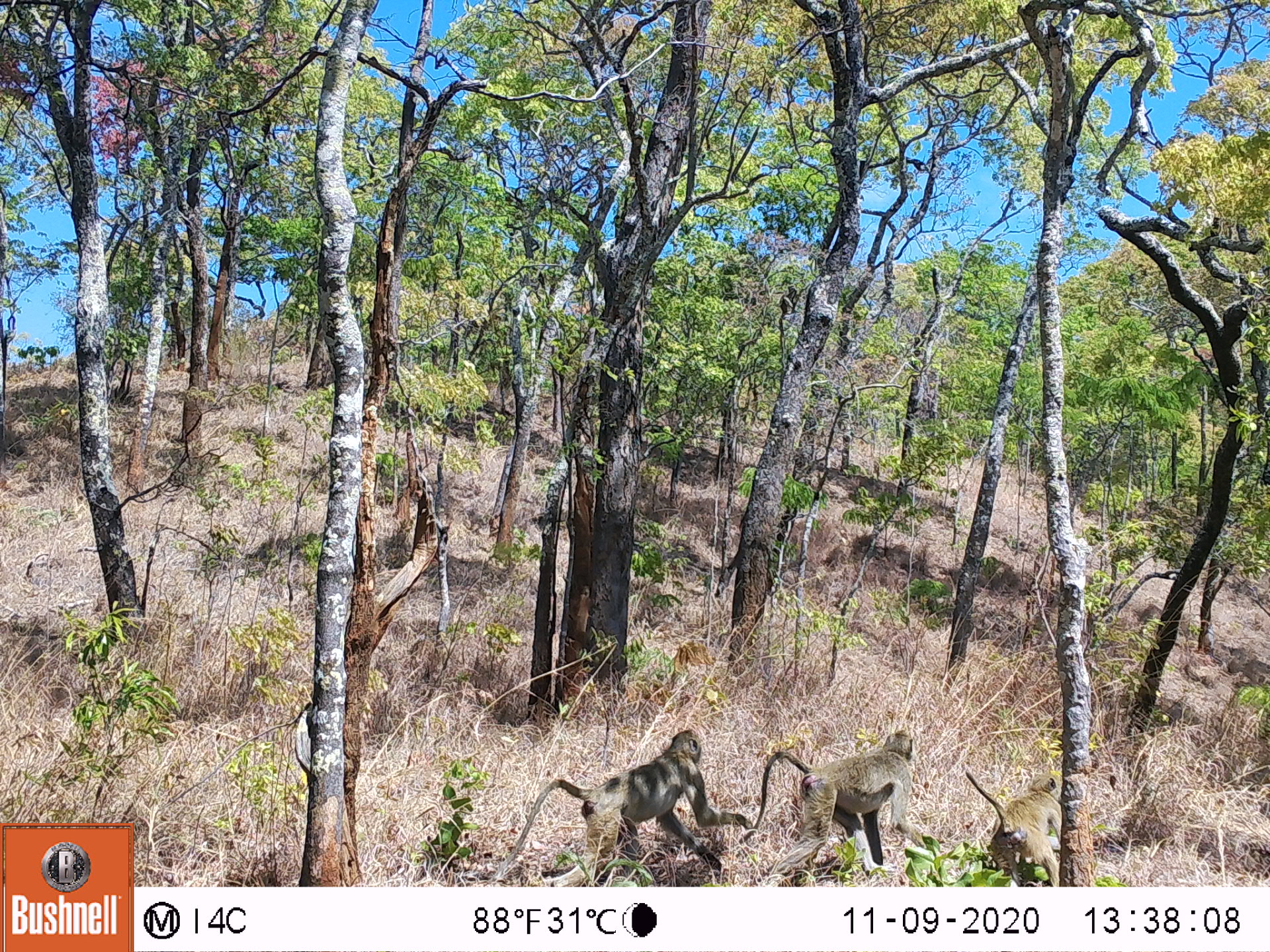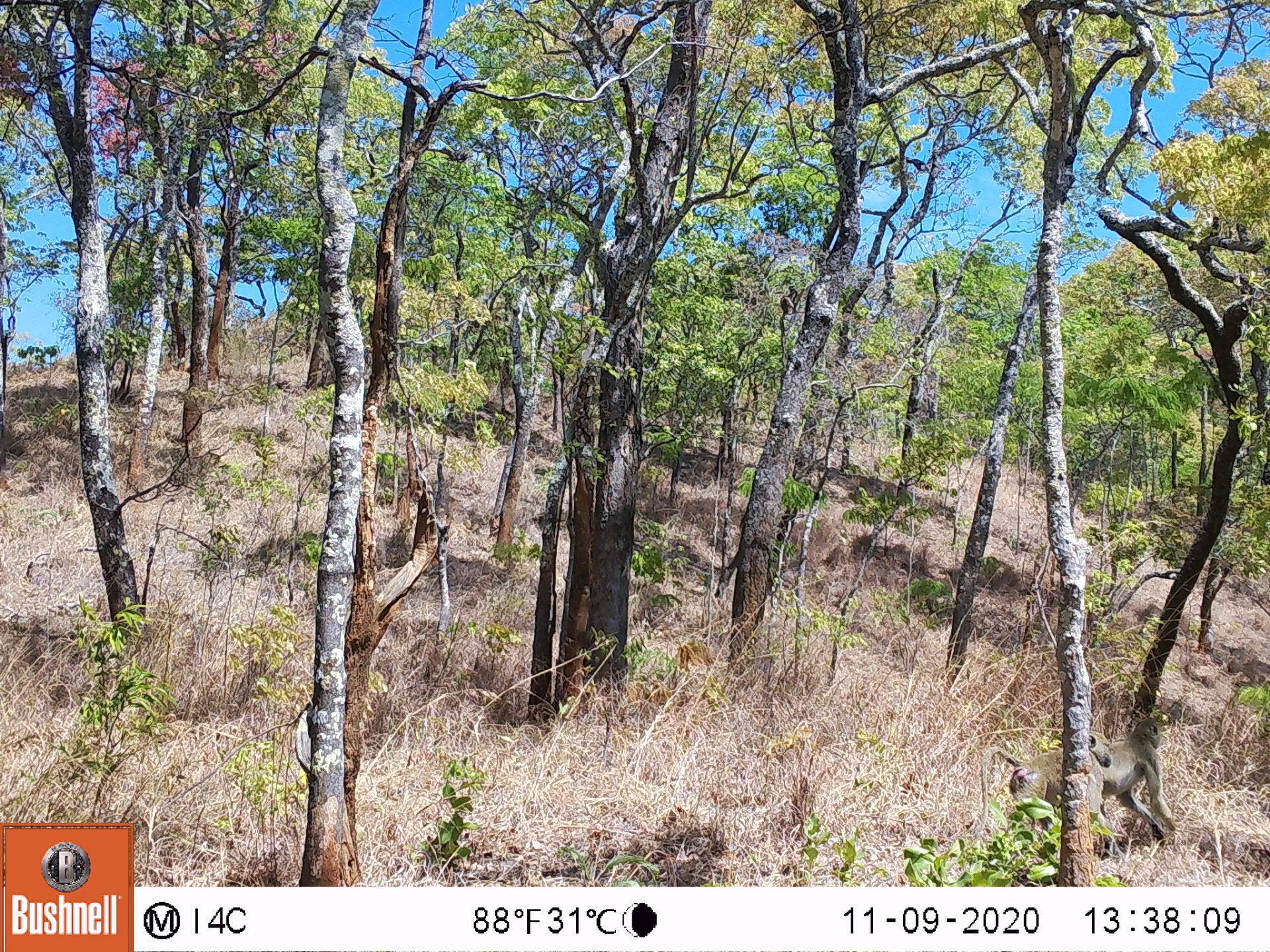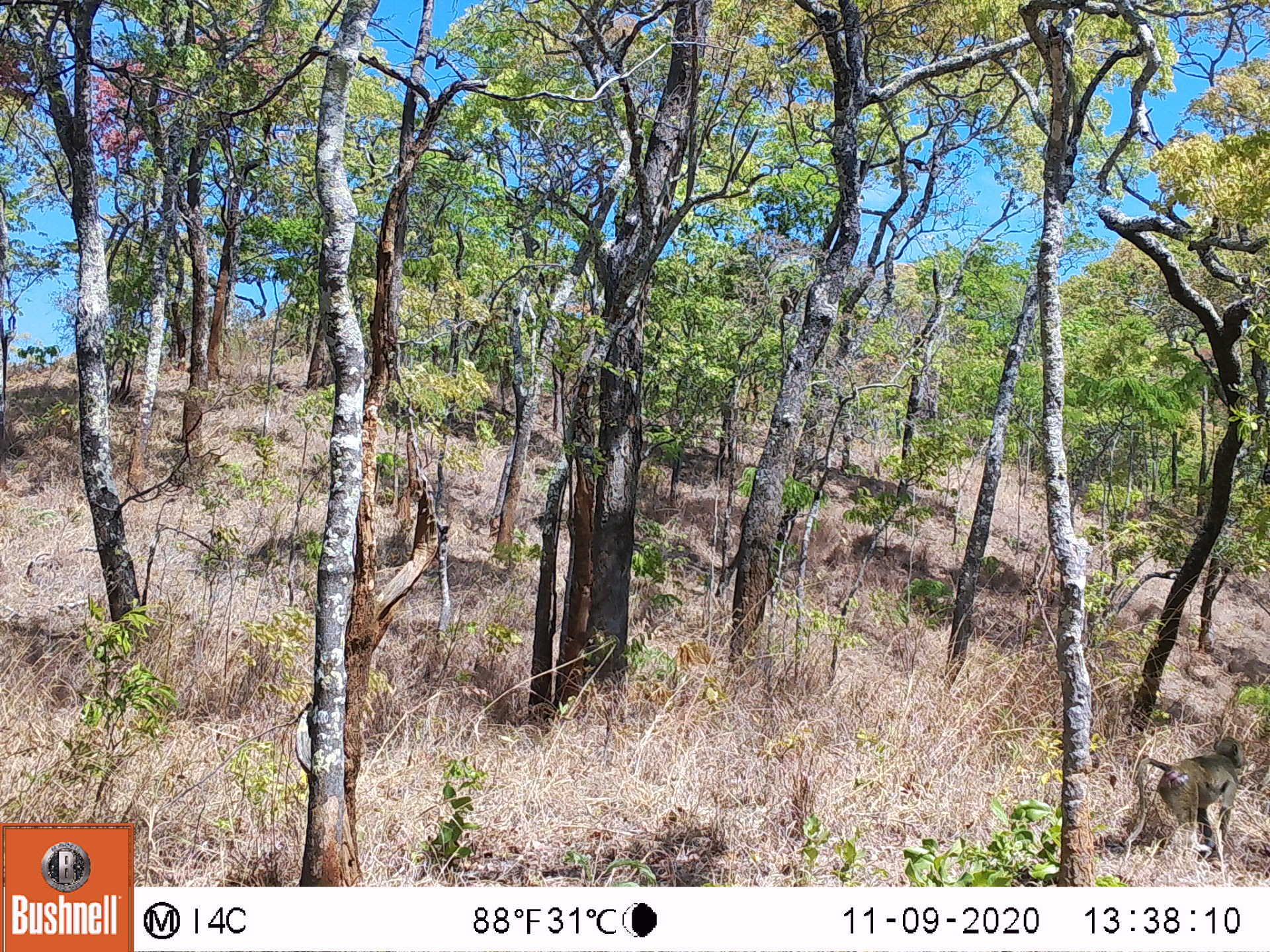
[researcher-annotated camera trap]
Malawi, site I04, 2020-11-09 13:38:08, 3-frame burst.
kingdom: Animalia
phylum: Chordata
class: Mammalia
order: Primates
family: Cercopithecidae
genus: Papio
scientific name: Papio cynocephalus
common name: yellow baboon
Yellow baboon (Papio cynocephalus), count 3.